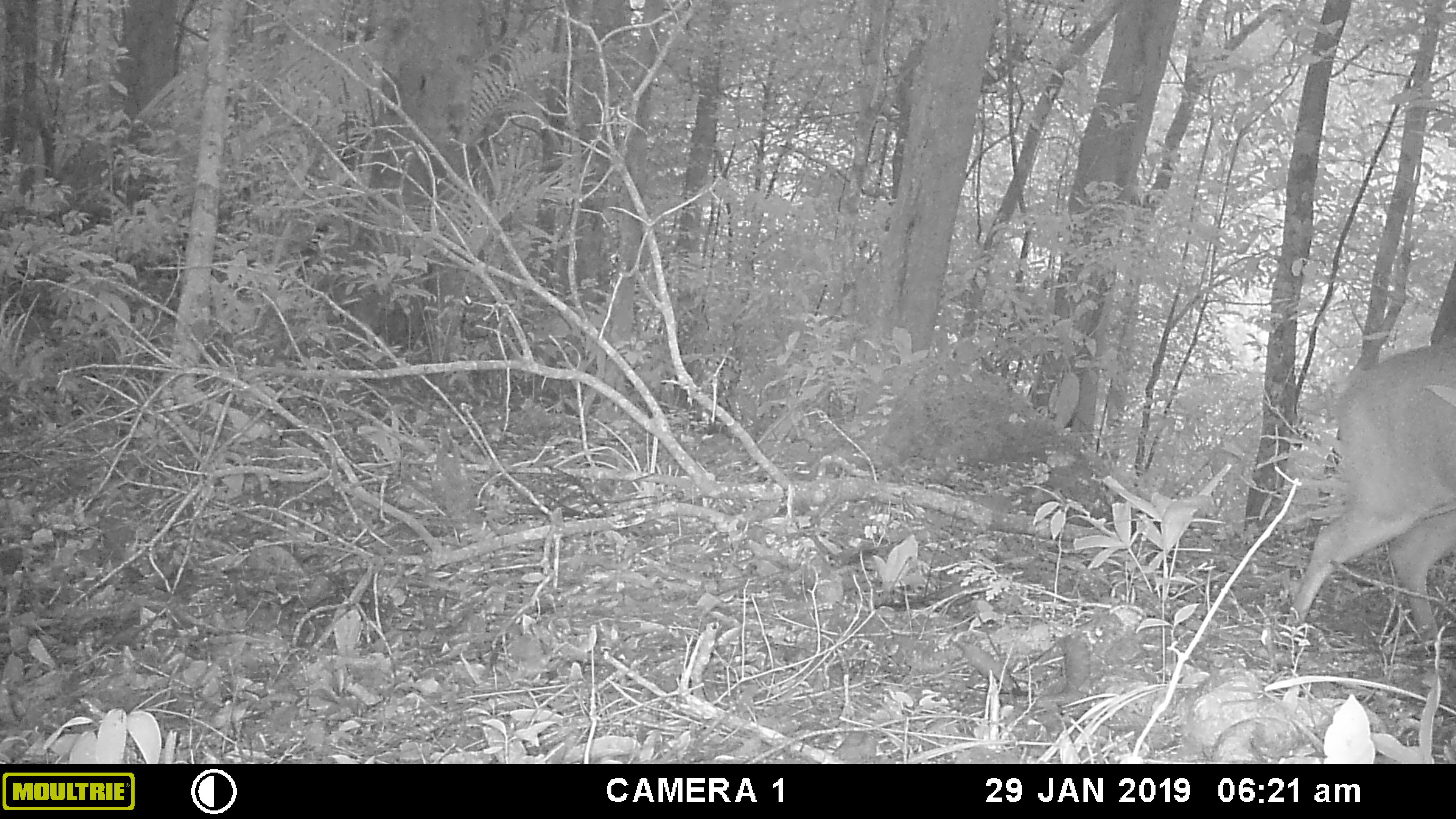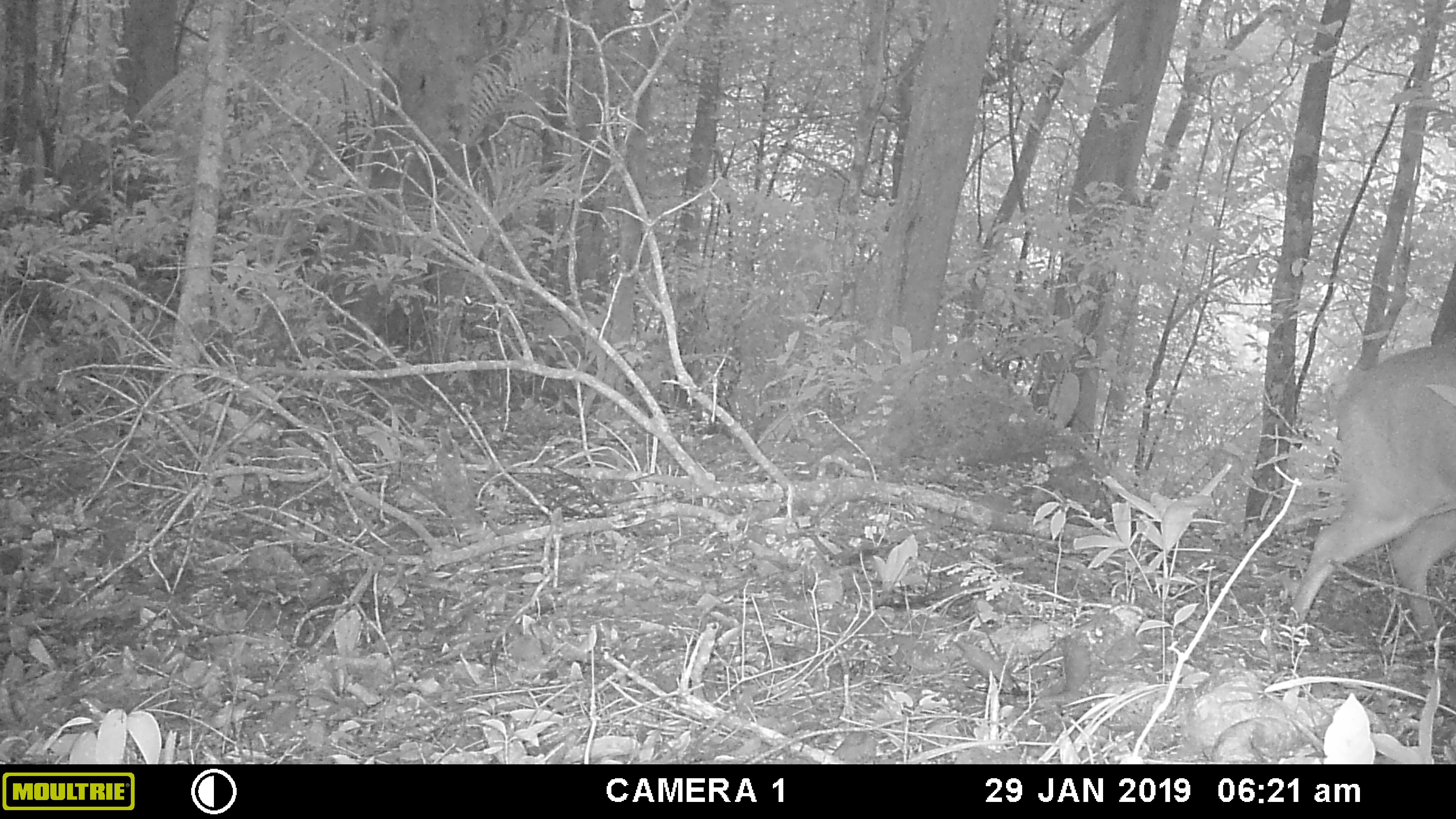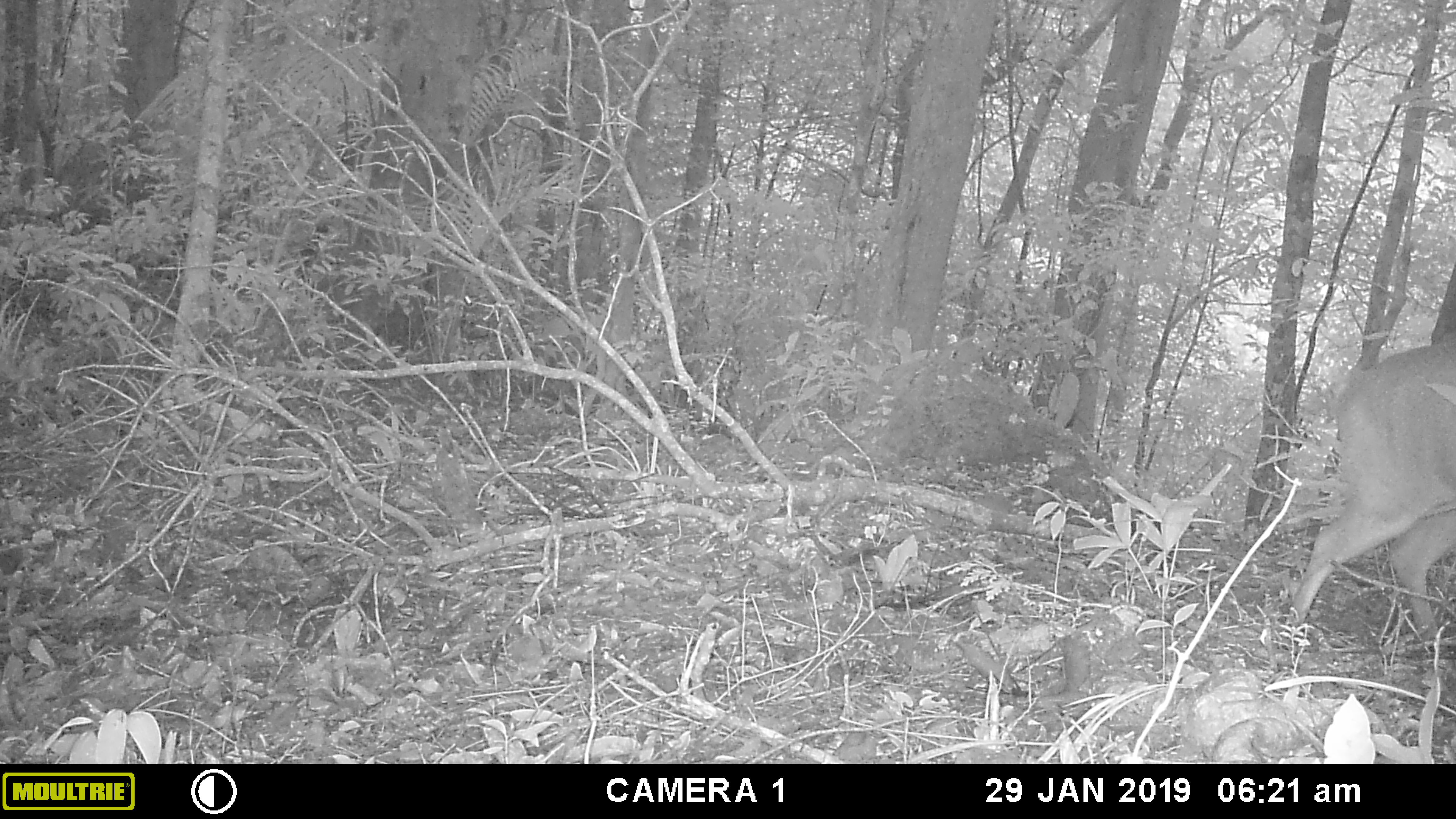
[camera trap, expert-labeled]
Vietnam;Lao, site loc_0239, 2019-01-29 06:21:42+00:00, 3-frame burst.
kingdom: Animalia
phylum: Chordata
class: Mammalia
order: Artiodactyla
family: Cervidae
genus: Muntiacus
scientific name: Muntiacus vuquangensis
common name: large-antlered muntjac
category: large antlered muntjac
Large antlered muntjac (large-antlered muntjac) (Muntiacus vuquangensis). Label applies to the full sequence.